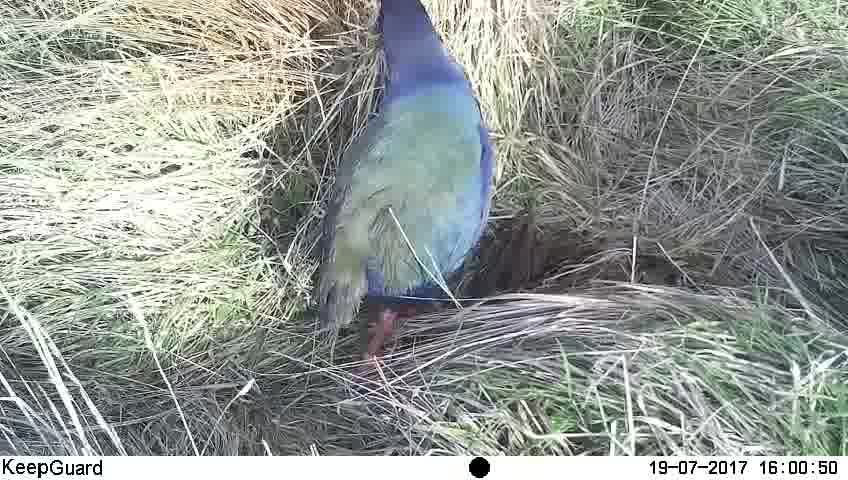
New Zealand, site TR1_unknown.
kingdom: Animalia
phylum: Chordata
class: Aves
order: Gruiformes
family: Rallidae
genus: Porphyrio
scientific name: Porphyrio mantelli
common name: takahe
Takahe (Porphyrio mantelli).